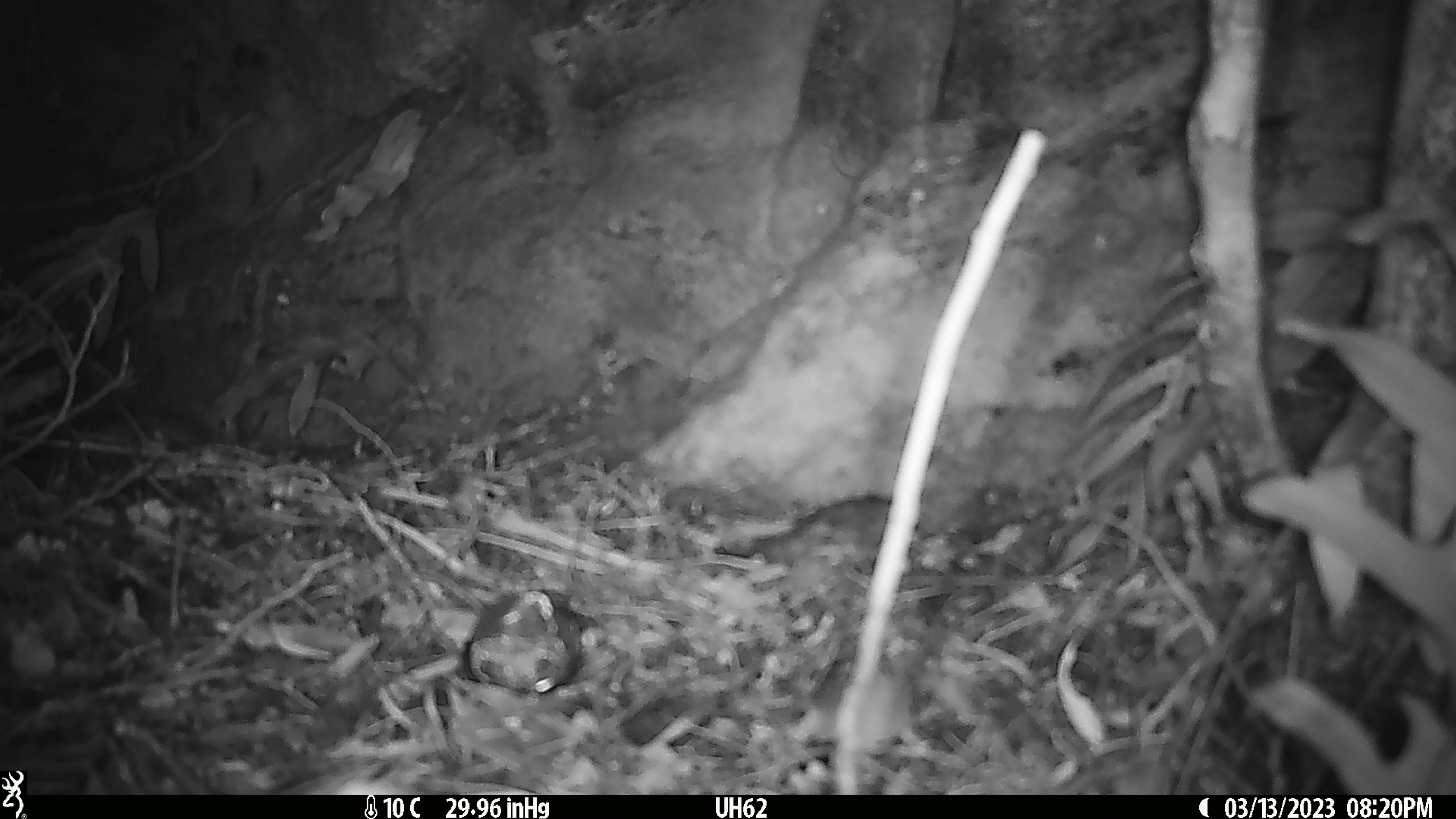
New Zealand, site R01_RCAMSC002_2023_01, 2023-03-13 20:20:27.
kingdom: Animalia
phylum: Chordata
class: Mammalia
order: Rodentia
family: Muridae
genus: Mus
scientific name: Mus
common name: mouse